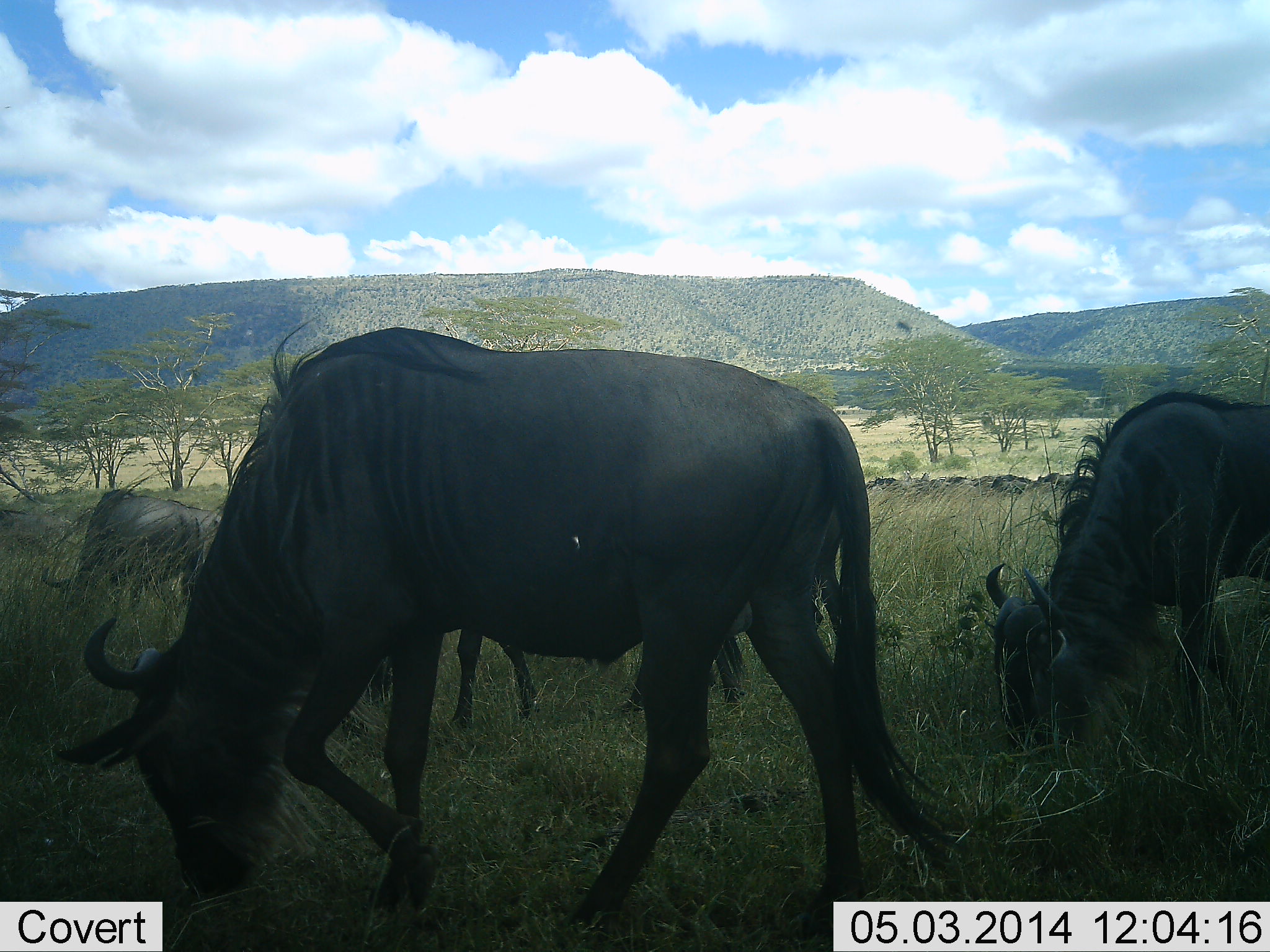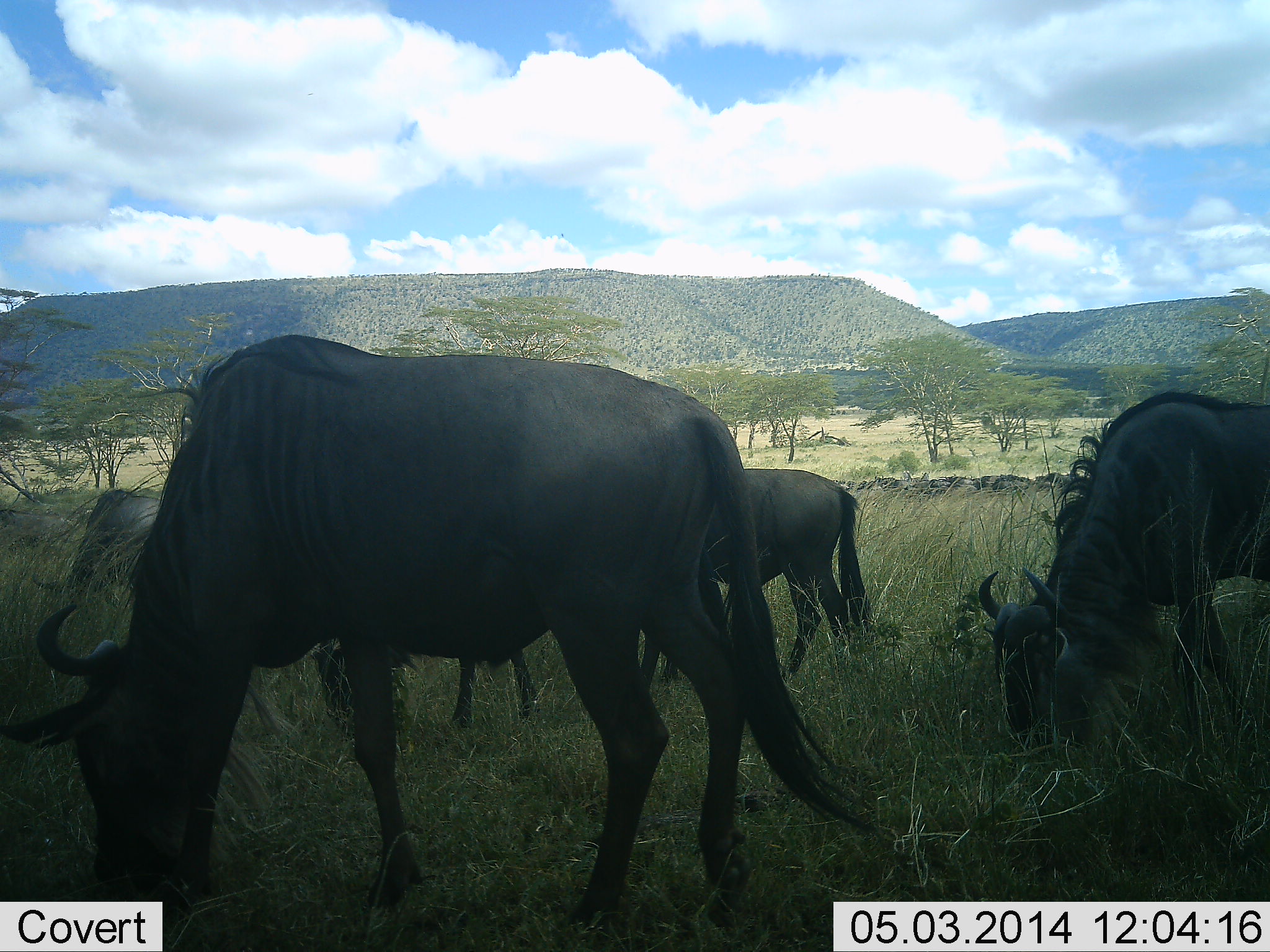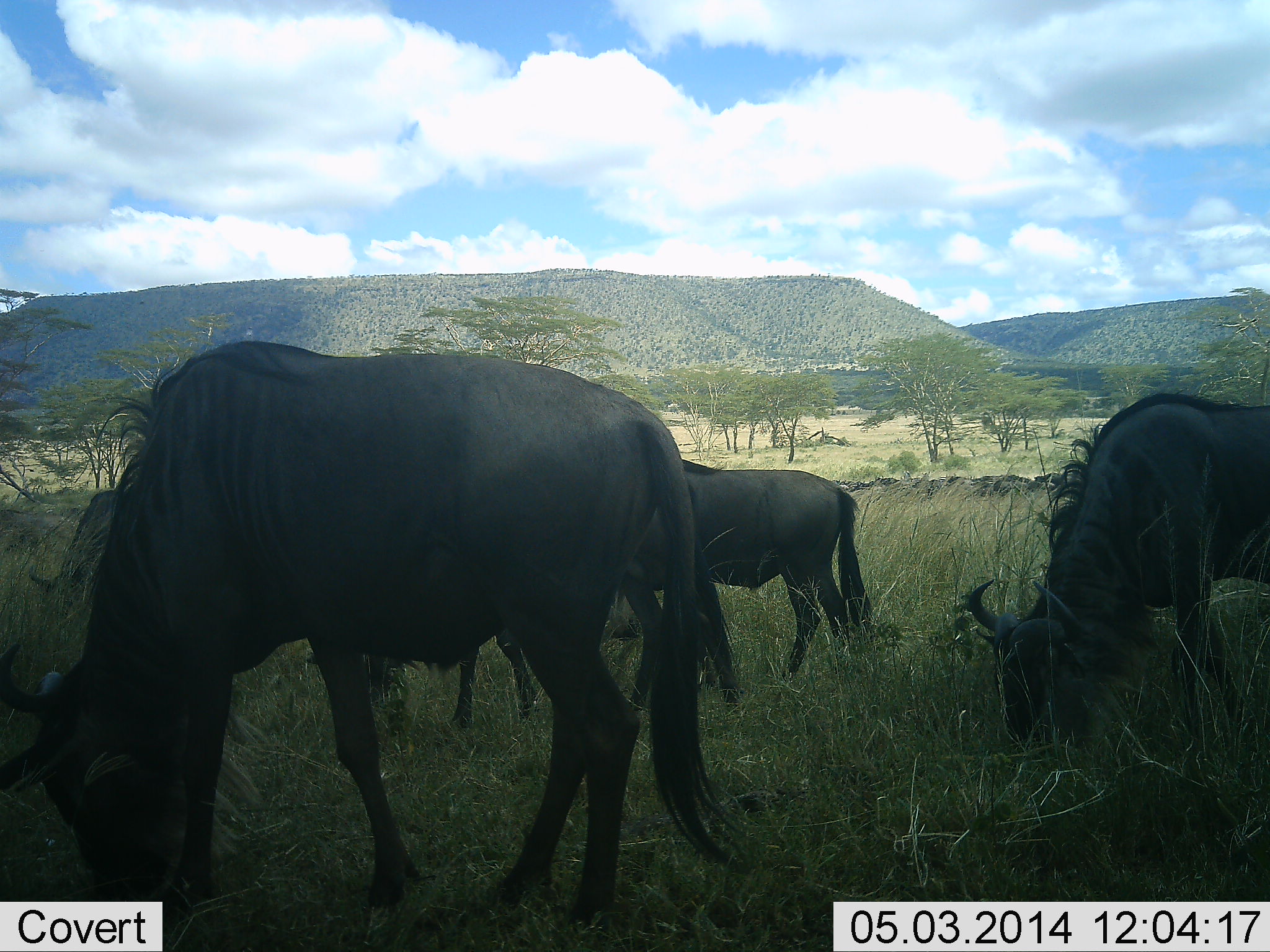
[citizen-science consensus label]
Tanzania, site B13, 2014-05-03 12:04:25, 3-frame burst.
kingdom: Animalia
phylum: Chordata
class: Mammalia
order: Artiodactyla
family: Bovidae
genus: Connochaetes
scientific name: Connochaetes taurinus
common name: blue wildebeest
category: wildebeest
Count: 5.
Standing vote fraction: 20%.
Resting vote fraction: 10%.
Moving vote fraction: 30%.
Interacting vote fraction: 0%.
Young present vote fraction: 0%.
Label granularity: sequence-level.